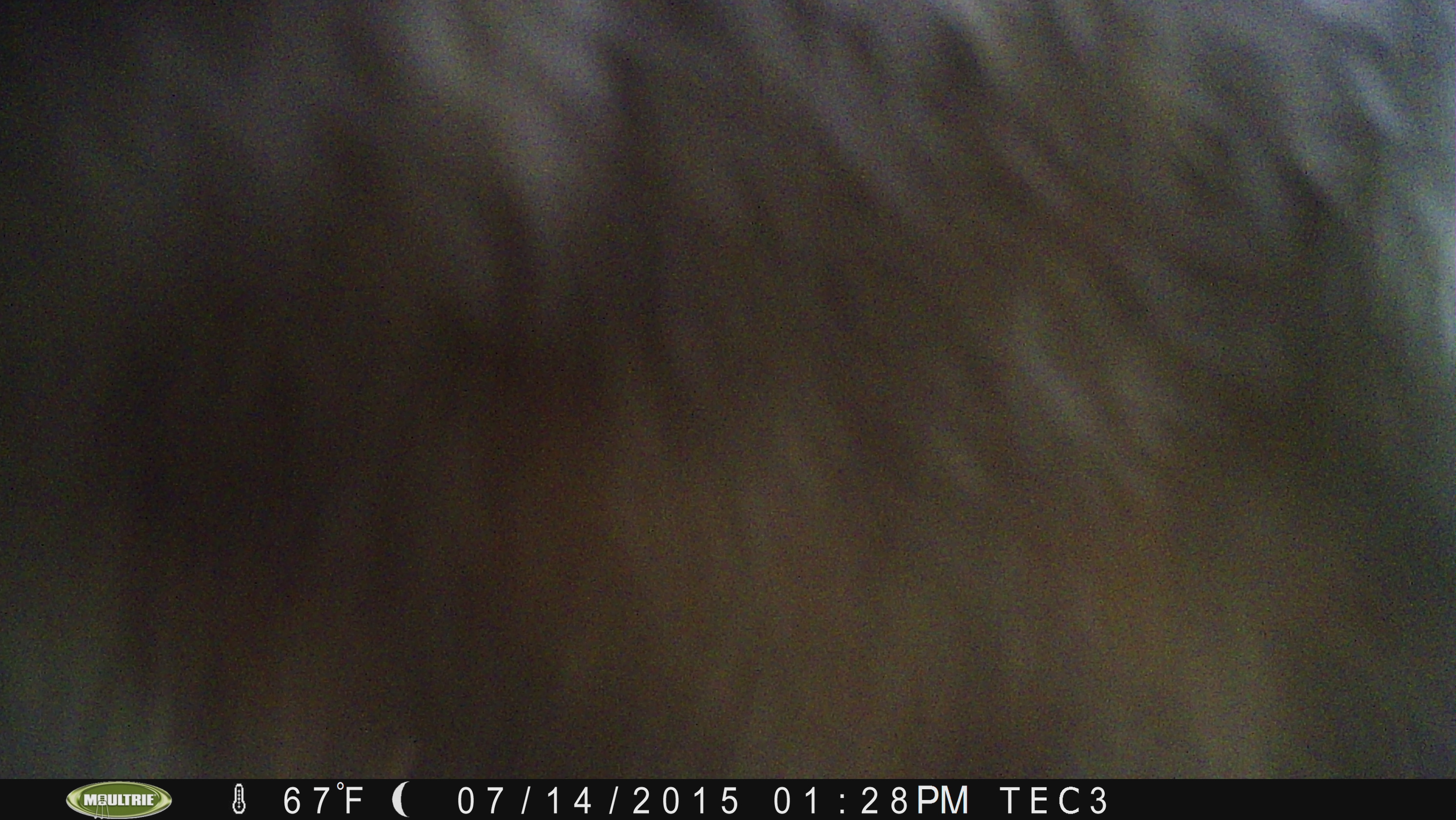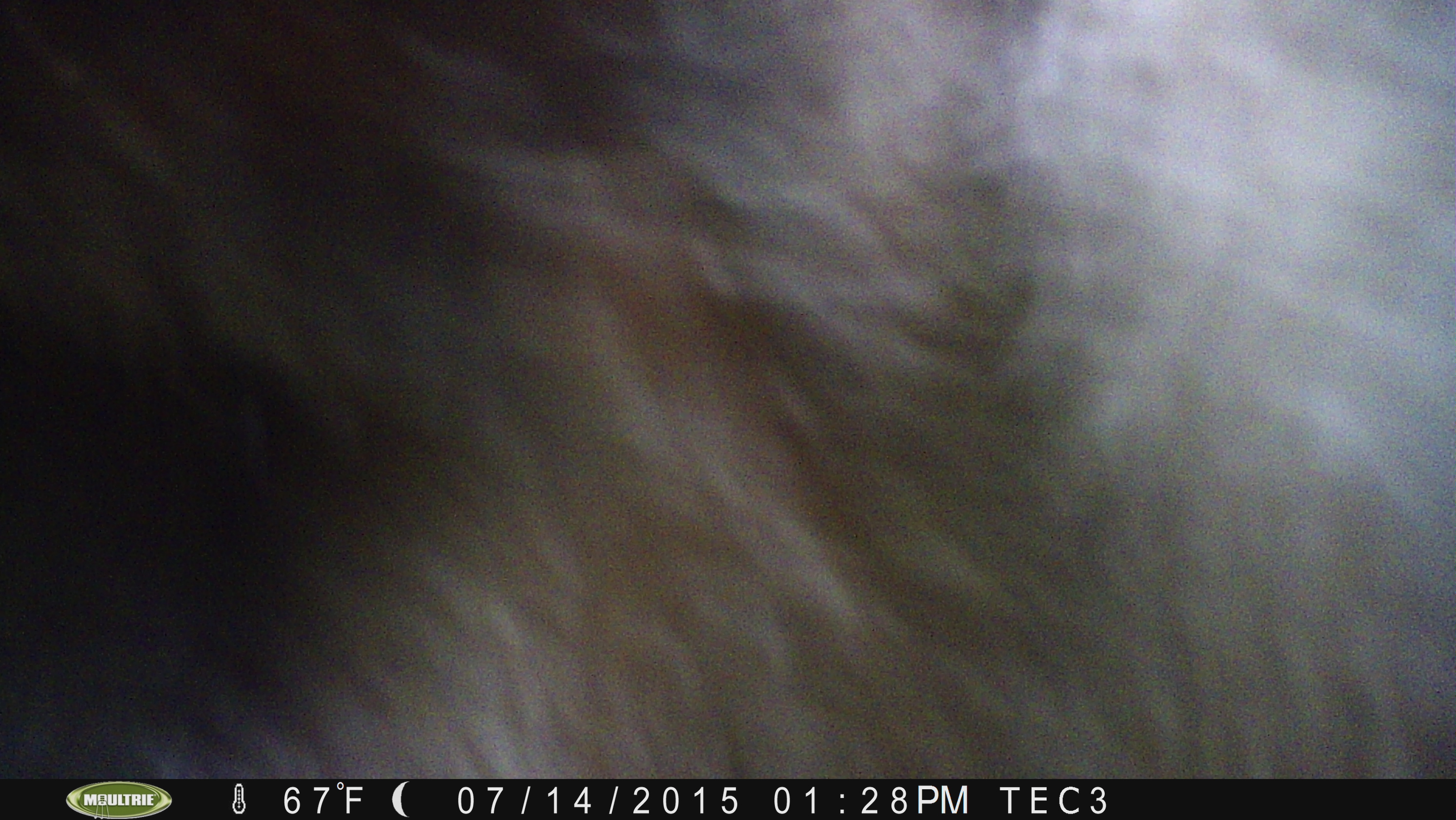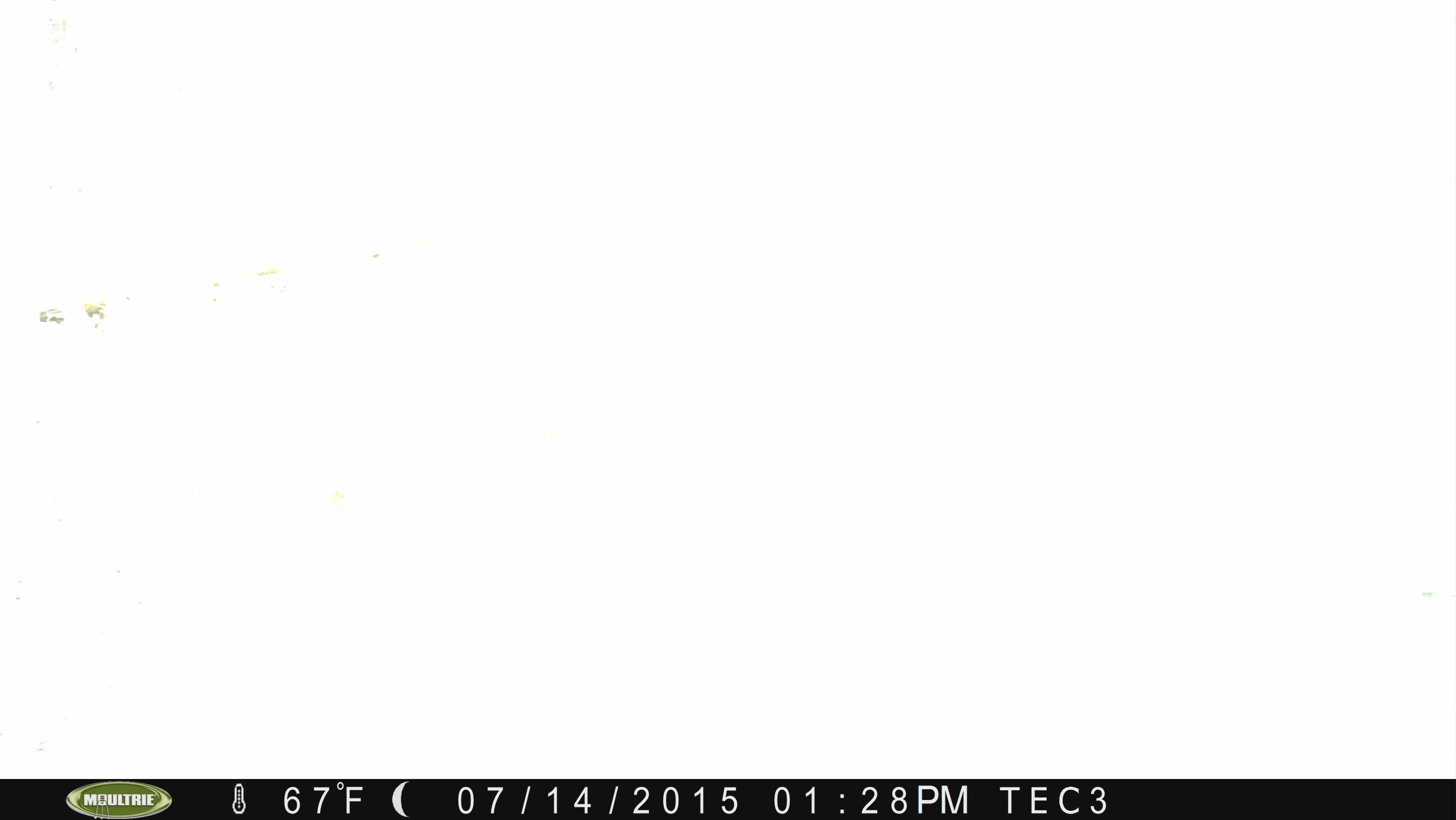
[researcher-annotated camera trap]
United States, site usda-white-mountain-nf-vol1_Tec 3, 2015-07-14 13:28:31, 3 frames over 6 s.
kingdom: Animalia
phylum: Chordata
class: Mammalia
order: Carnivora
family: Ursidae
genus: Ursus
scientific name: Ursus americanus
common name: black bear